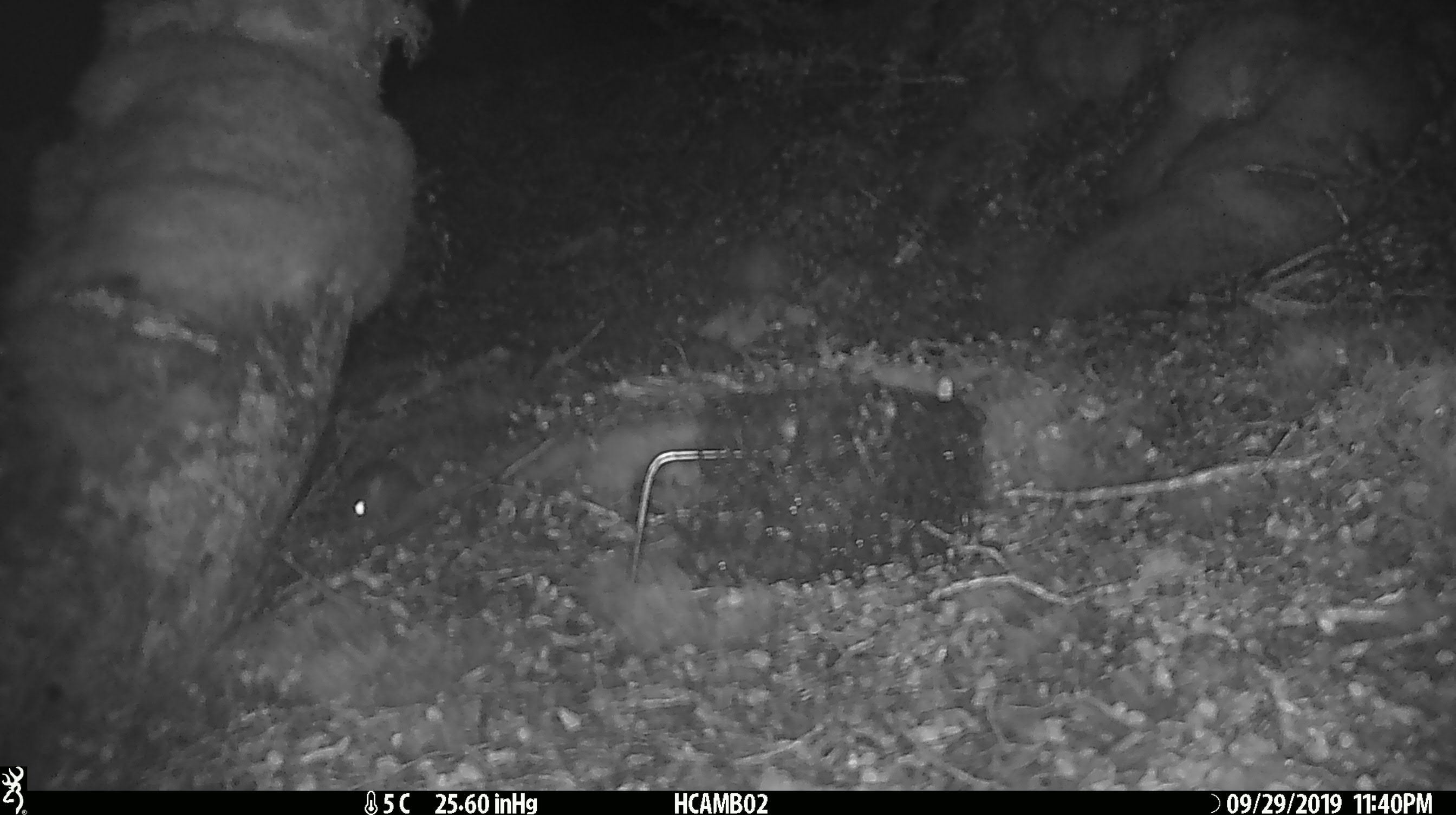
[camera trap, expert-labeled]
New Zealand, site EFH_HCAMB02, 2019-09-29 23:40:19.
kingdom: Animalia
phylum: Chordata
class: Mammalia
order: Rodentia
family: Muridae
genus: Mus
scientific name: Mus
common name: mouse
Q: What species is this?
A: Mouse (Mus).